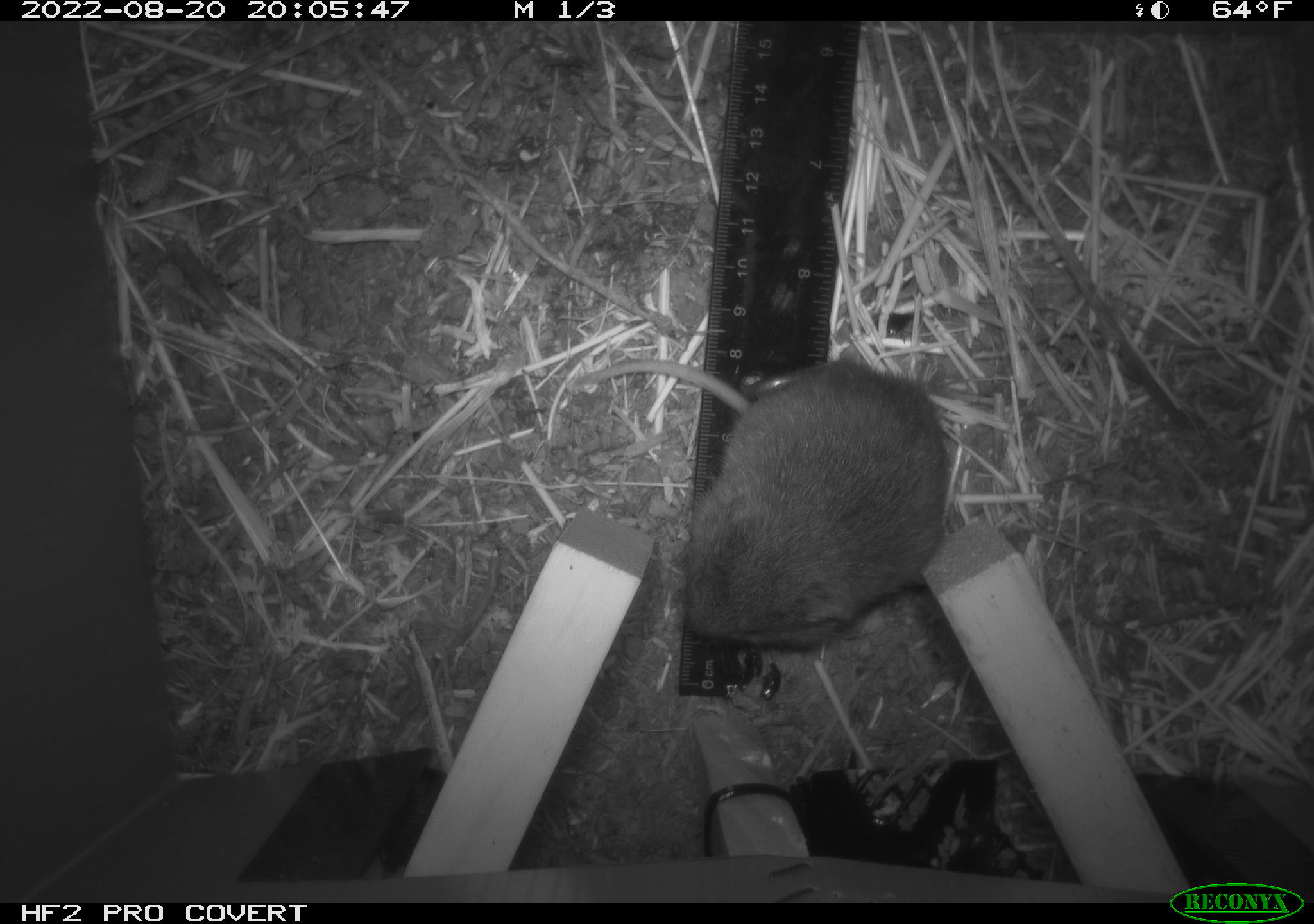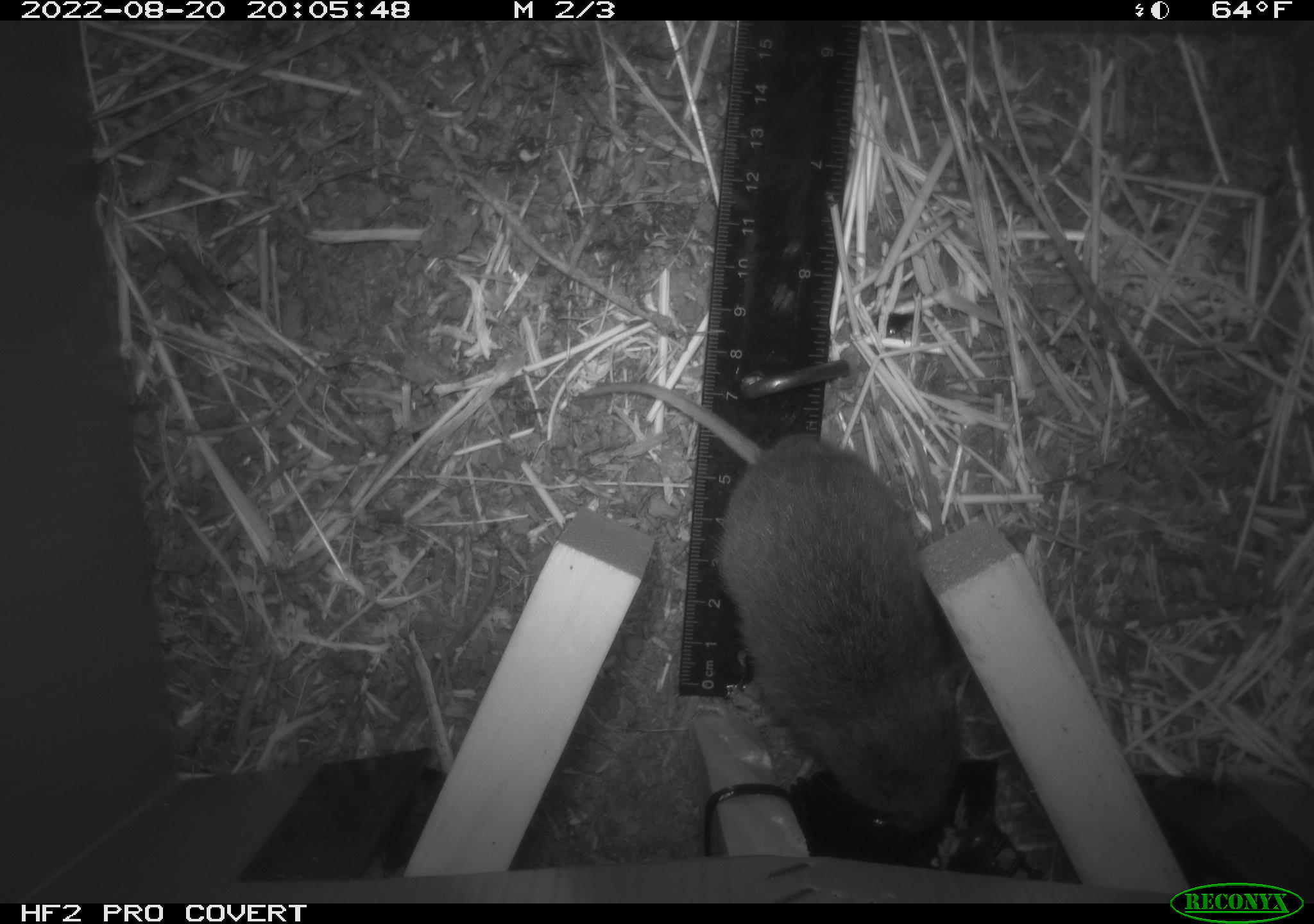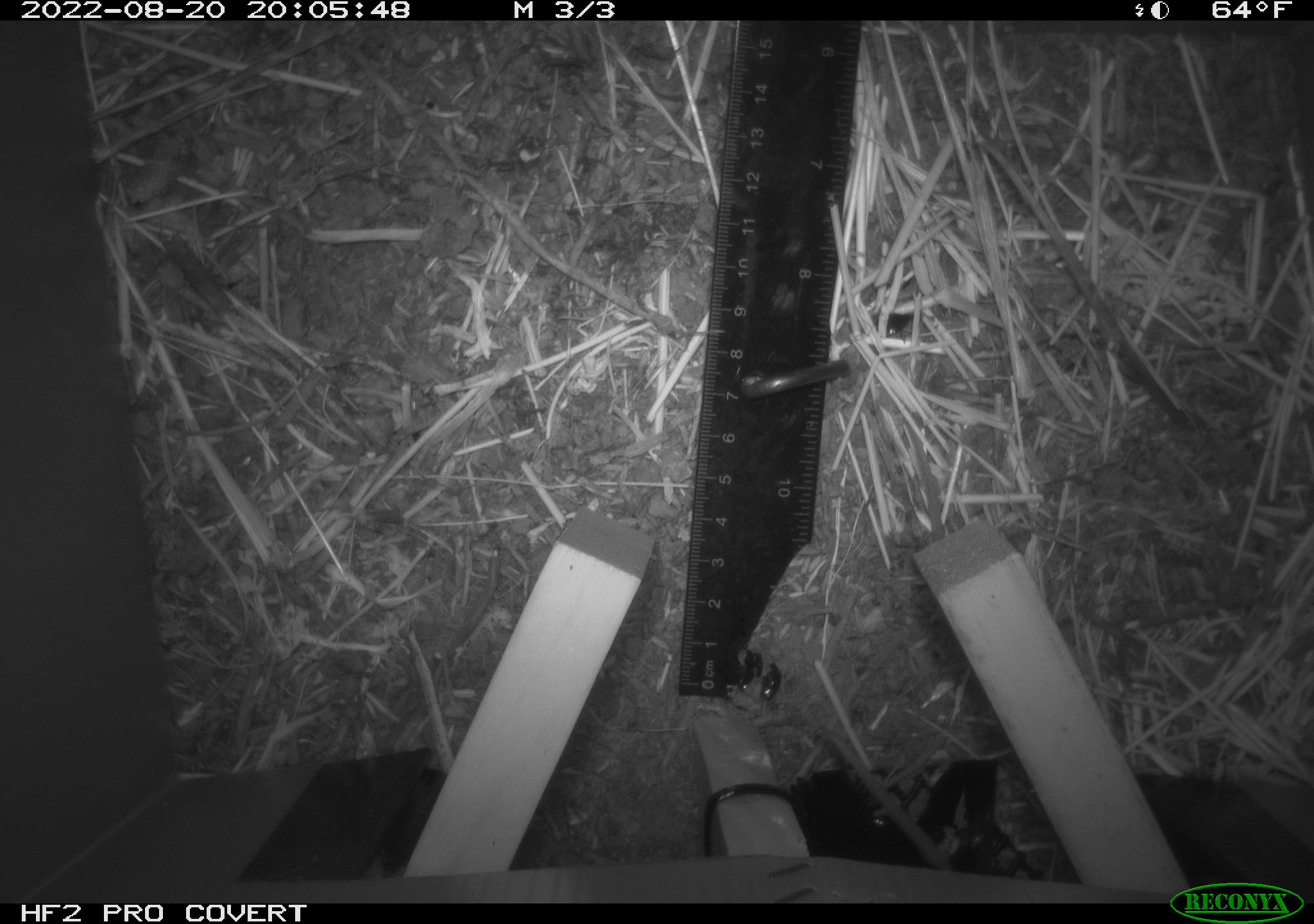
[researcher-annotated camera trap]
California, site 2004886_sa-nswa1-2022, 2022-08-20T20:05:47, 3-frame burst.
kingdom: Animalia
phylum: Chordata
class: Mammalia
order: Rodentia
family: Cricetidae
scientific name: Cricetidae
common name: hamsters, voles, lemmings, and allies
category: cricetidae family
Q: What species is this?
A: Cricetidae family (hamsters, voles, lemmings, and allies) (Cricetidae).